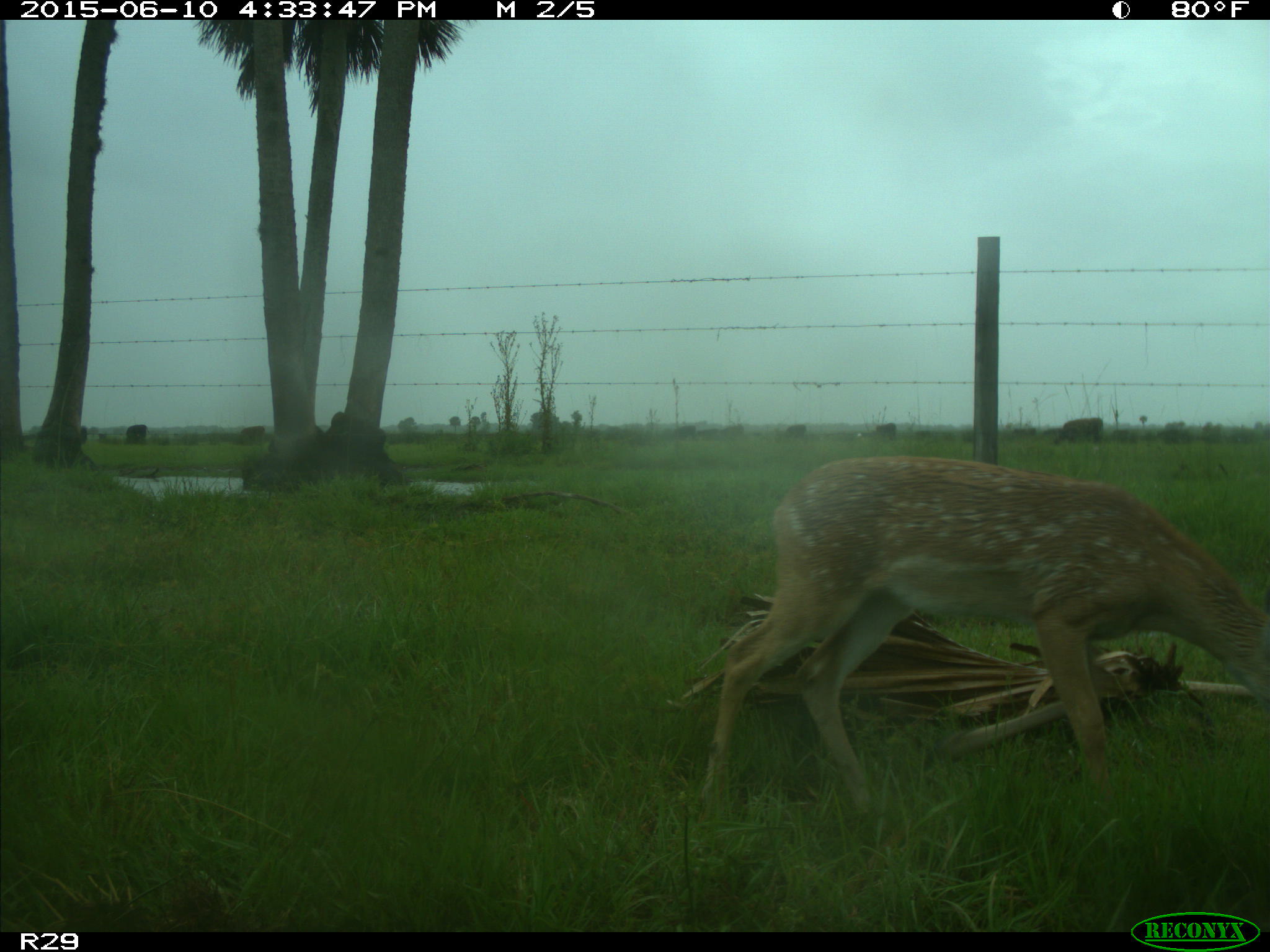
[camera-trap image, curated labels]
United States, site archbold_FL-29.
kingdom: Animalia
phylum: Chordata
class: Mammalia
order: Artiodactyla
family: Cervidae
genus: Odocoileus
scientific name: Odocoileus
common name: deer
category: unidentified deer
Unidentified deer (deer) (Odocoileus).